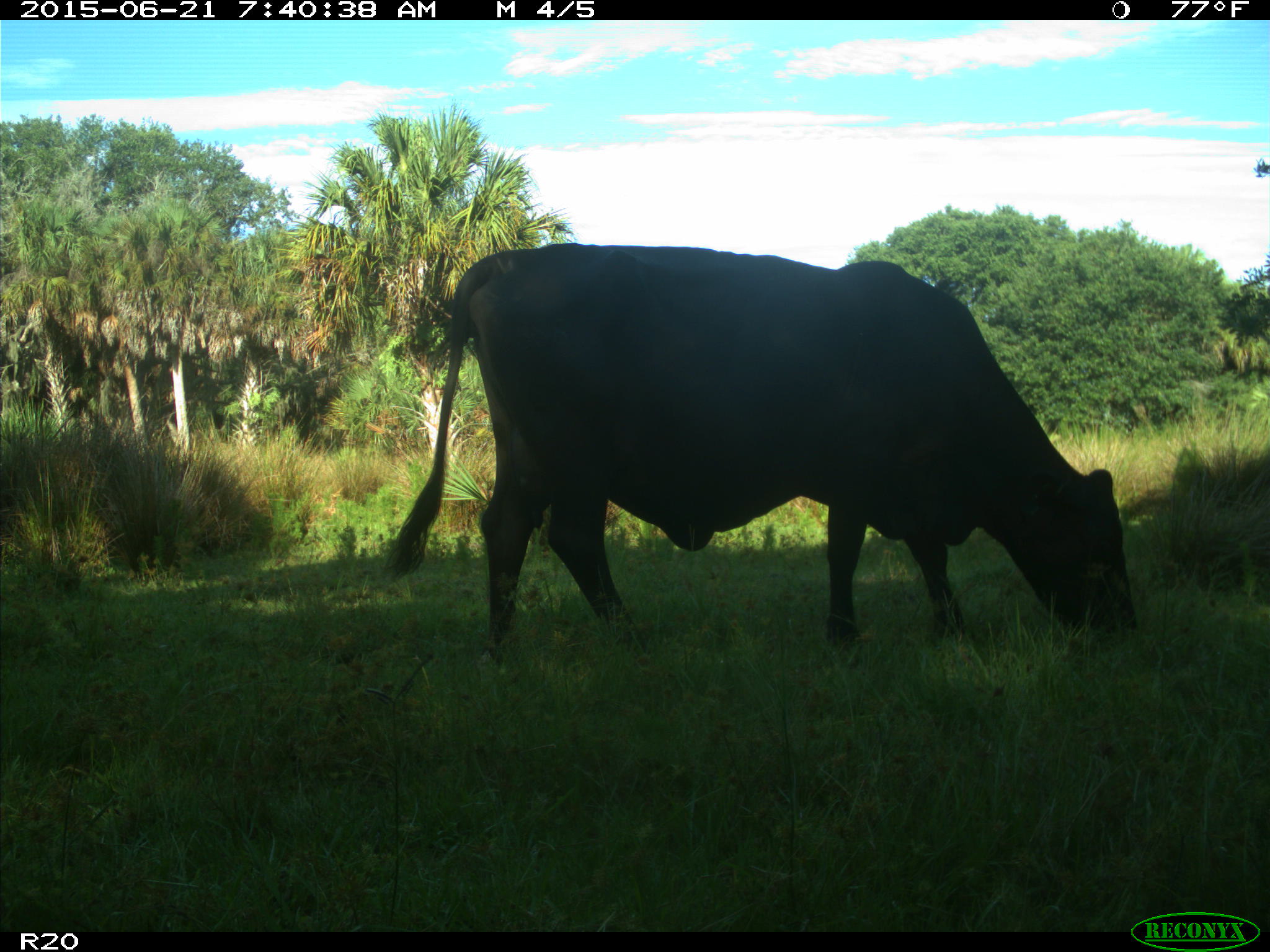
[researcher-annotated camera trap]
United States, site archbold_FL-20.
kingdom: Animalia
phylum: Chordata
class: Mammalia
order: Artiodactyla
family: Bovidae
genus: Bos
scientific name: Bos taurus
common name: domestic cow